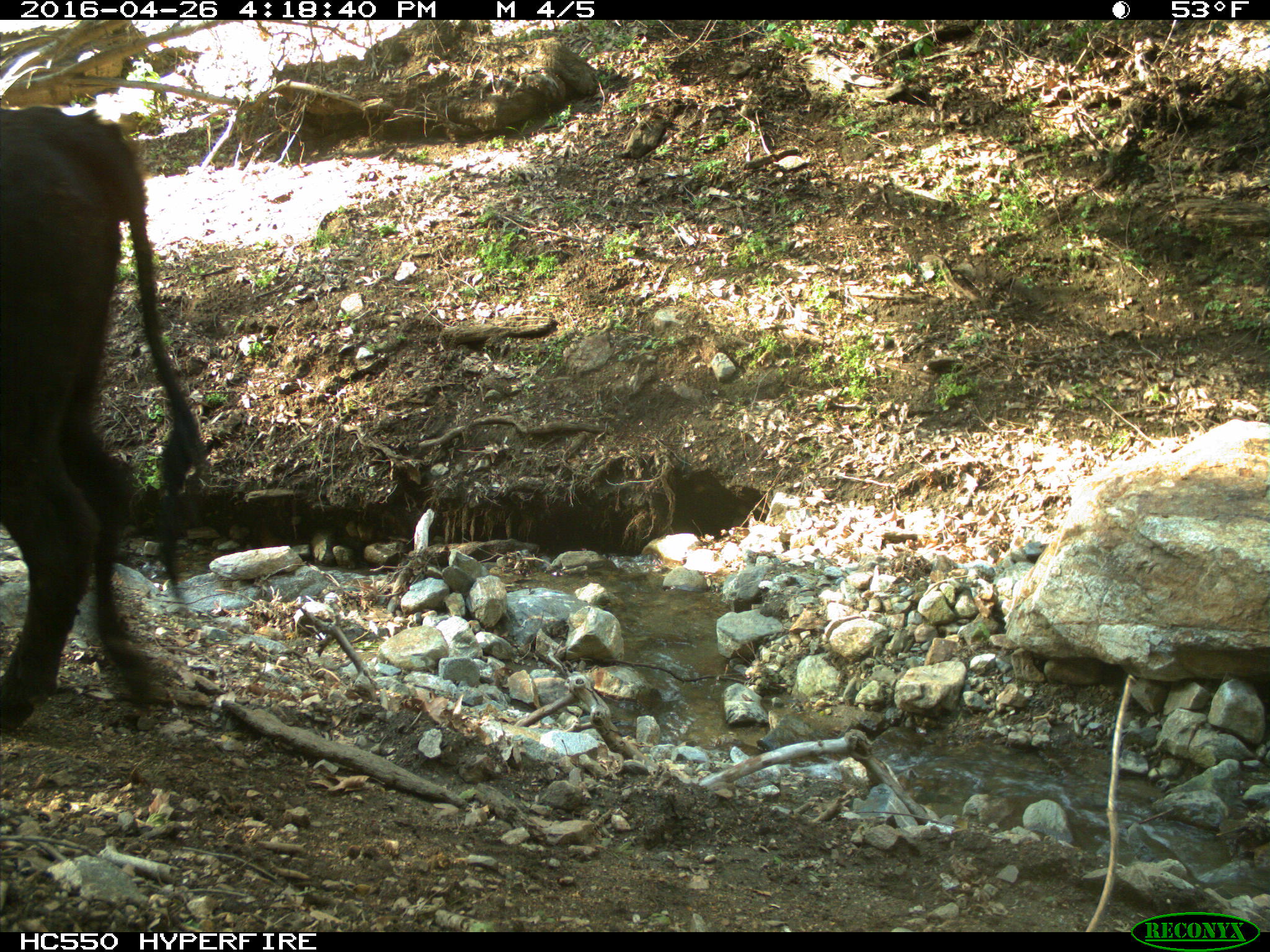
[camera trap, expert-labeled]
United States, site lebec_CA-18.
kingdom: Animalia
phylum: Chordata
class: Mammalia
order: Artiodactyla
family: Bovidae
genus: Bos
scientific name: Bos taurus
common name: domestic cow